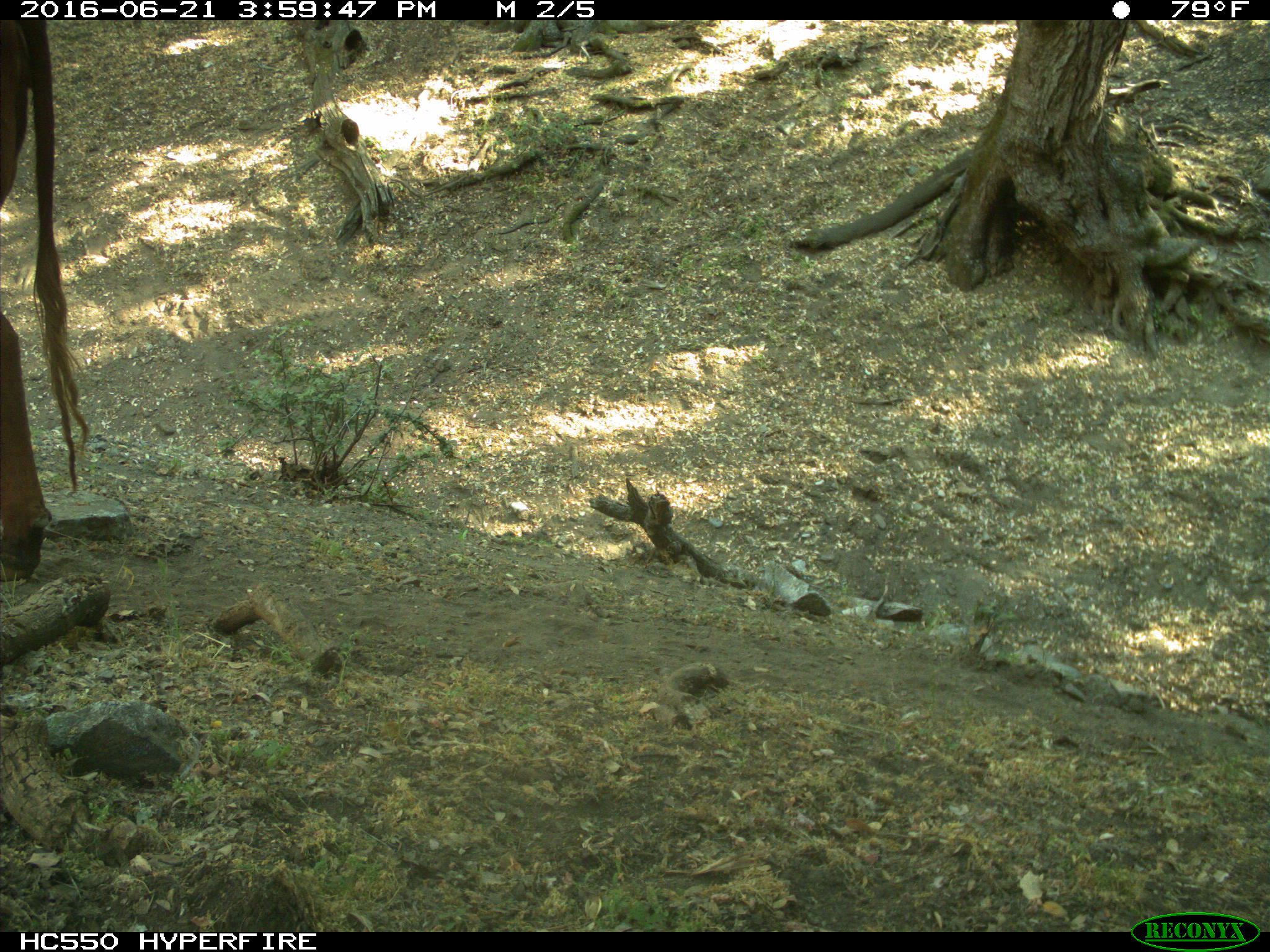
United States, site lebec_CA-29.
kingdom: Animalia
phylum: Chordata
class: Mammalia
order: Artiodactyla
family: Bovidae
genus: Bos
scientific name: Bos taurus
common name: domestic cow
Bos taurus (domestic cow).